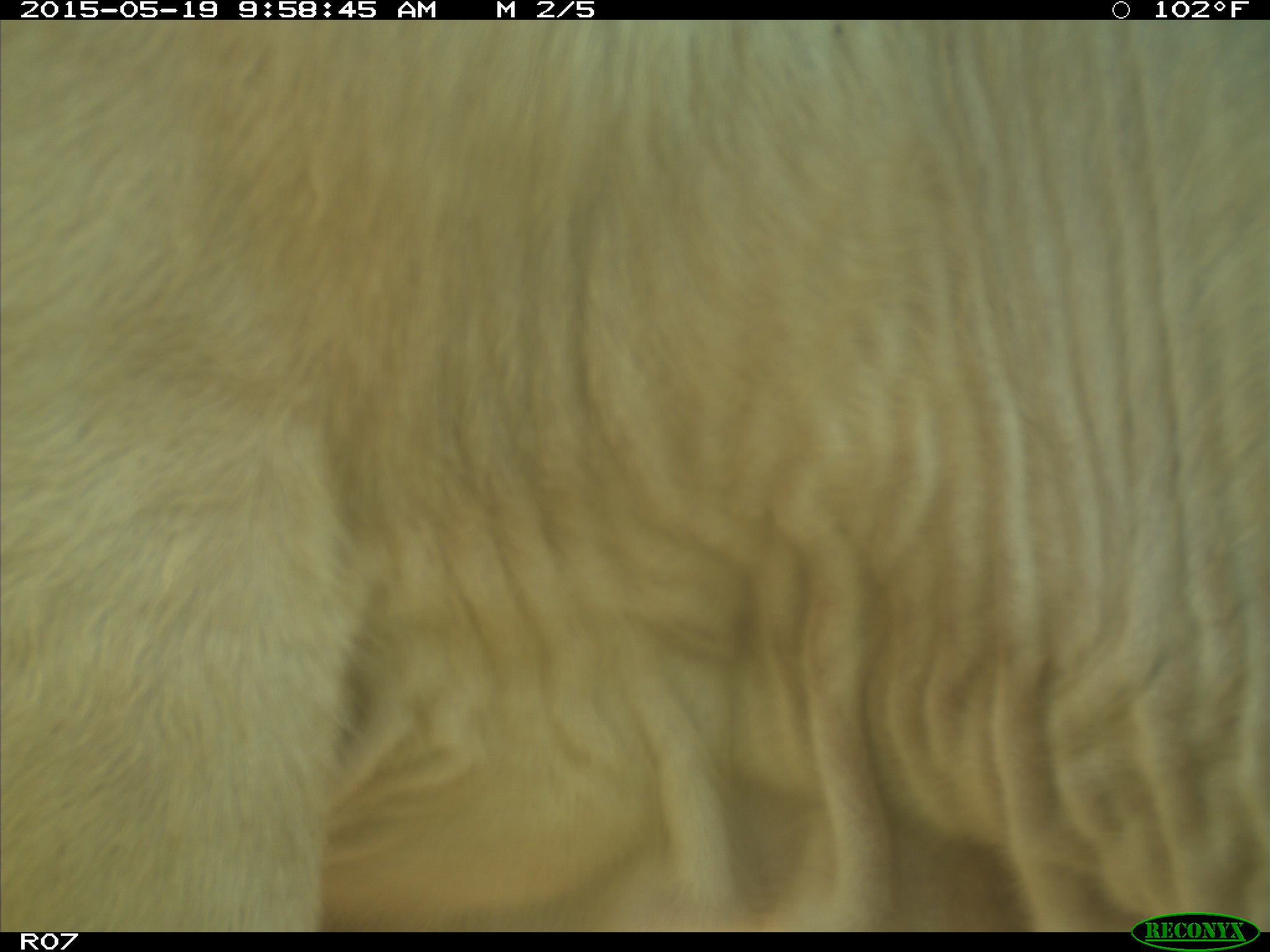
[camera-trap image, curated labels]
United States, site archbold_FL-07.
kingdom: Animalia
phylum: Chordata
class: Mammalia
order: Artiodactyla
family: Bovidae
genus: Bos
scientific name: Bos taurus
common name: domestic cow